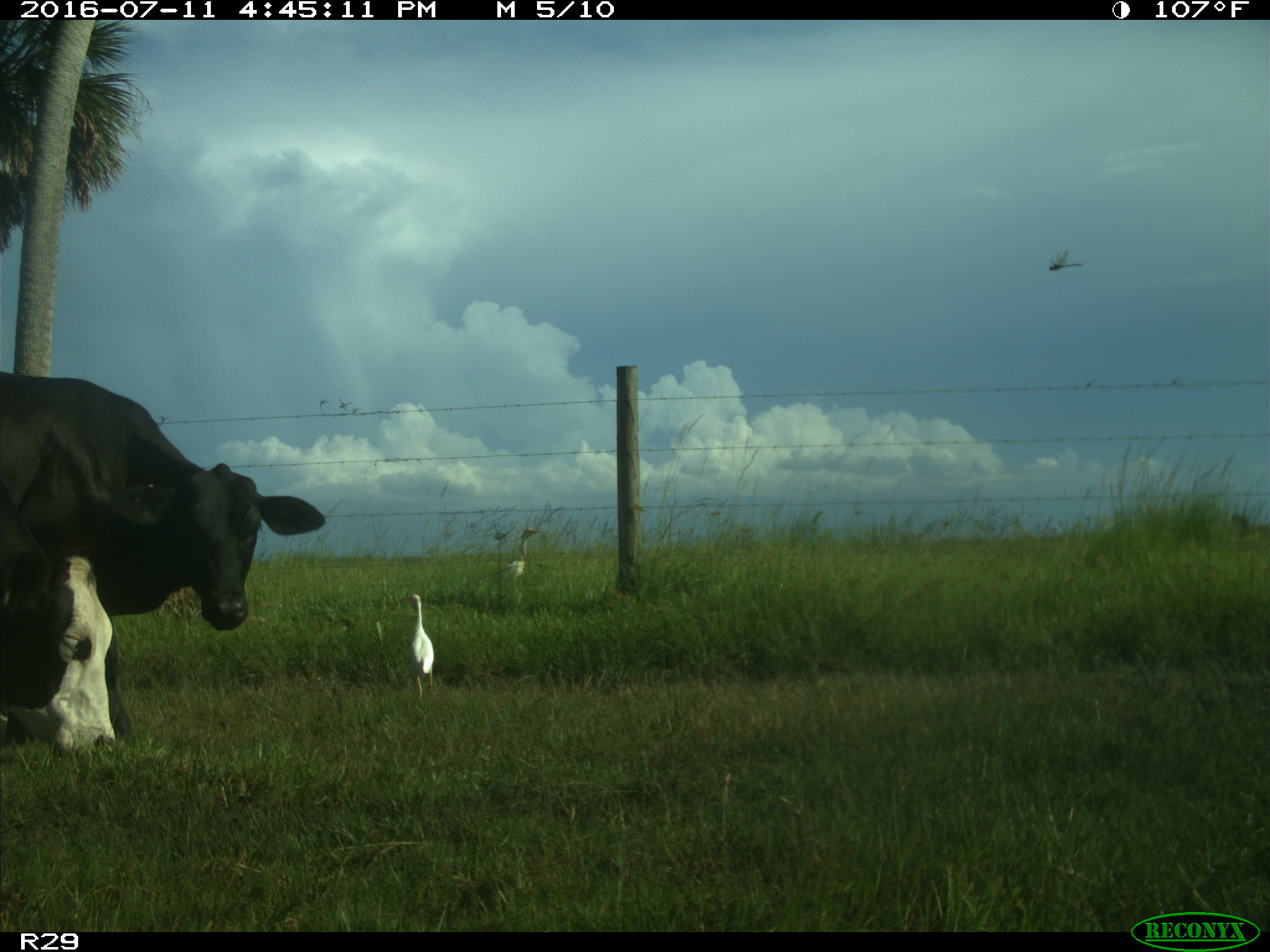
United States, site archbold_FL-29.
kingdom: Animalia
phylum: Chordata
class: Mammalia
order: Artiodactyla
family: Bovidae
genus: Bos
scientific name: Bos taurus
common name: domestic cow